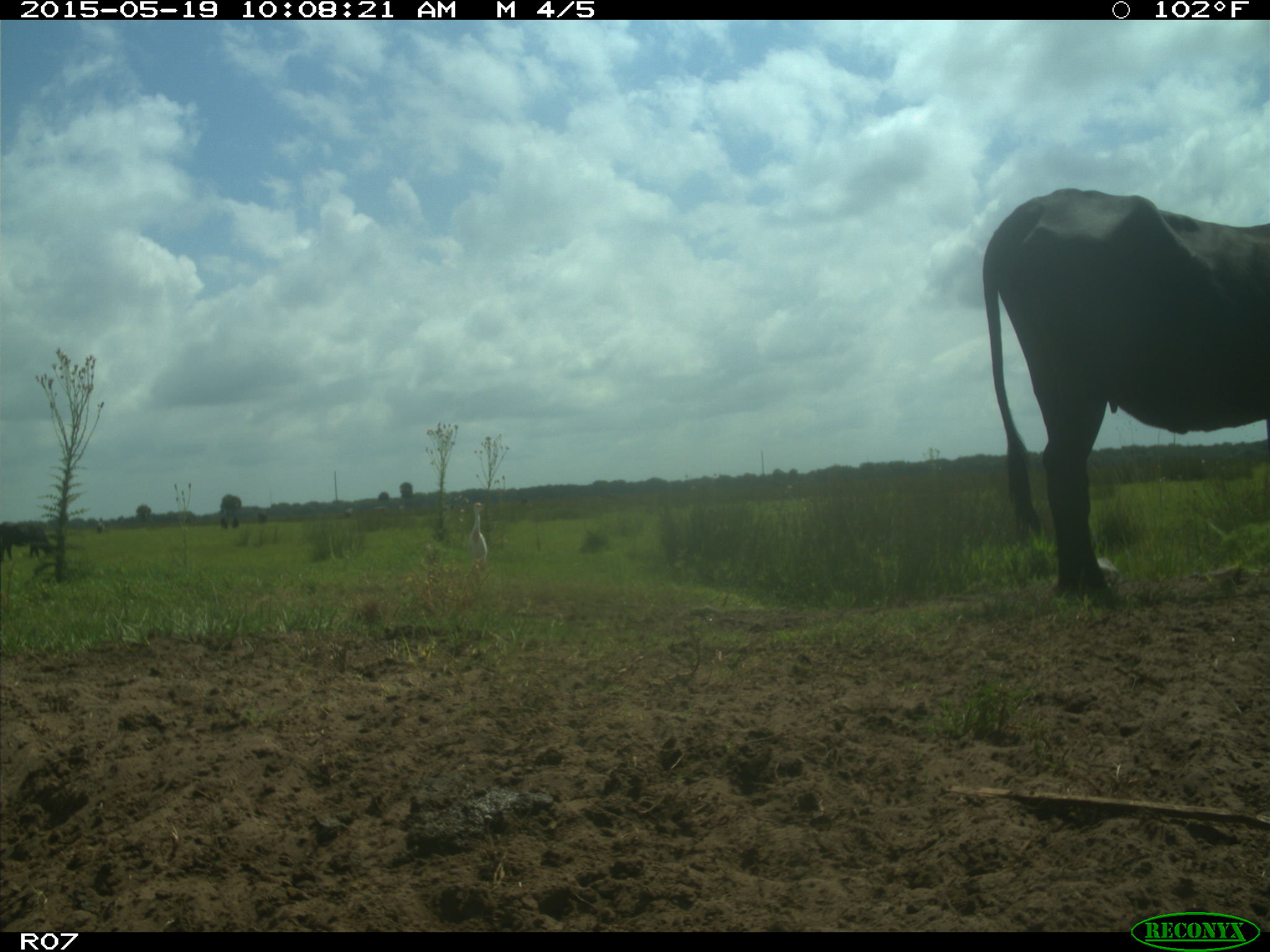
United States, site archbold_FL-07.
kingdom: Animalia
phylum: Chordata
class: Mammalia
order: Artiodactyla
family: Bovidae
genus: Bos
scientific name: Bos taurus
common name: domestic cow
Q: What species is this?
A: Bos taurus (domestic cow).